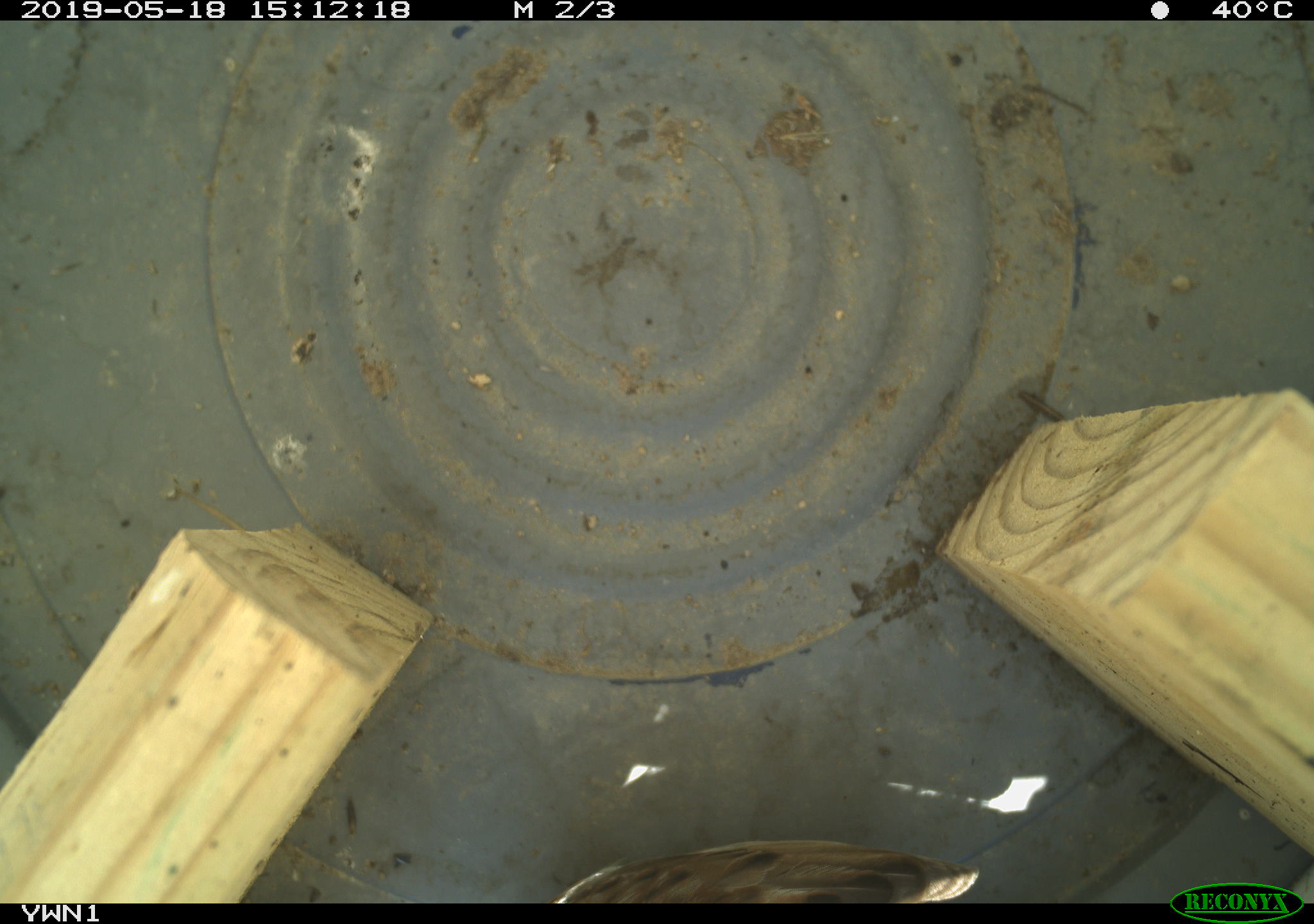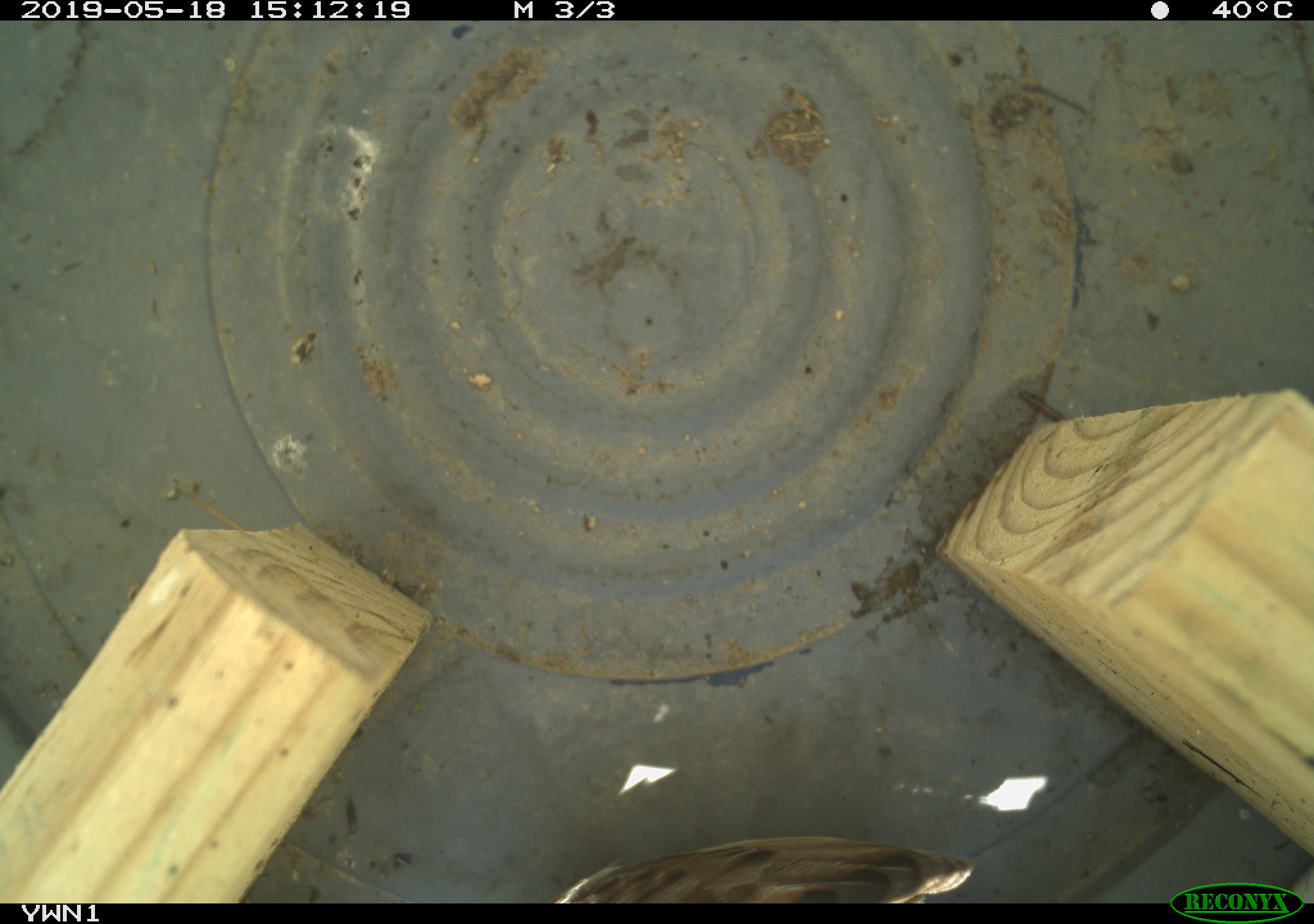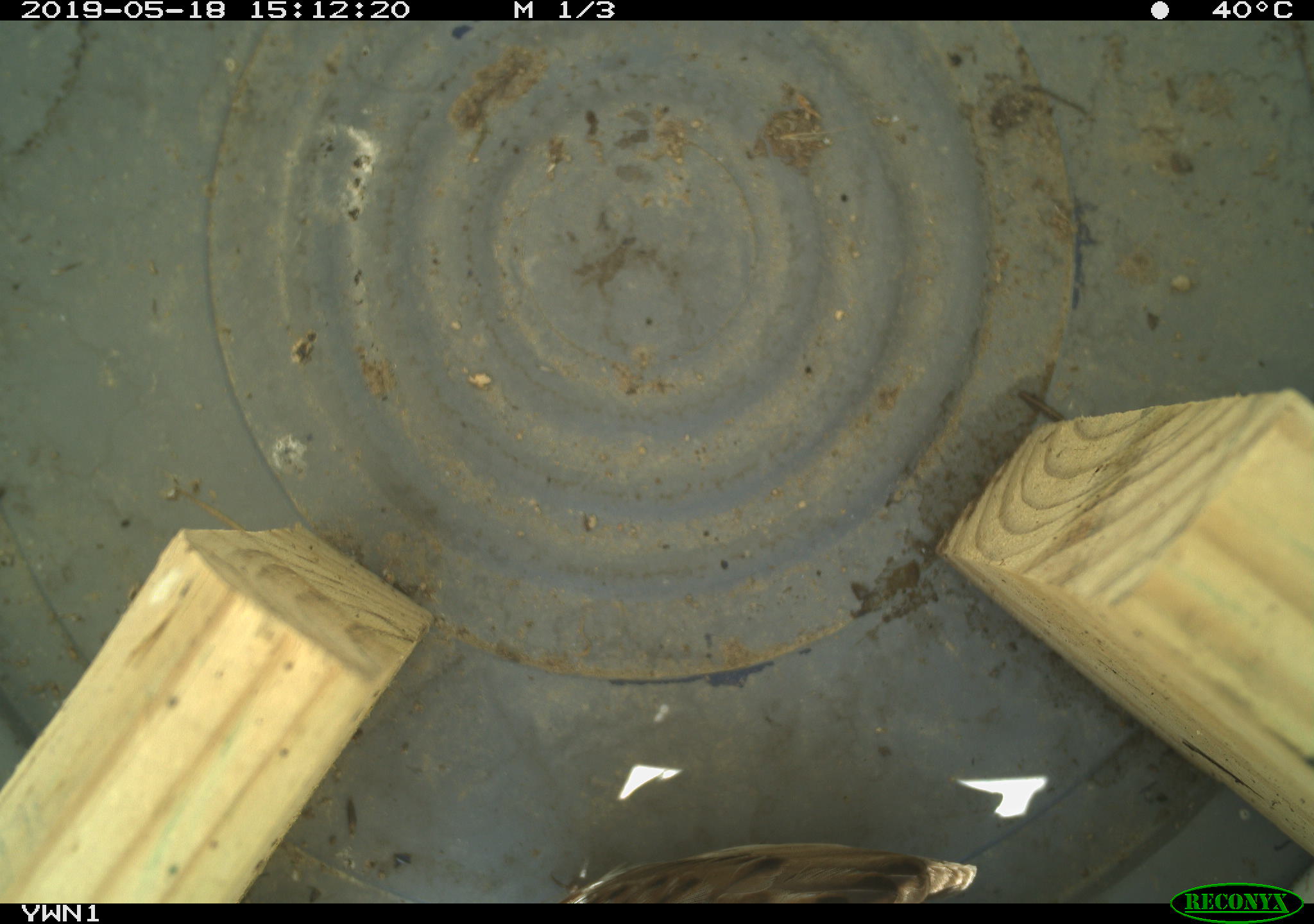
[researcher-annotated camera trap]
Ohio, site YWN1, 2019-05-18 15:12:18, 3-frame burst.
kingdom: Animalia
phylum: Chordata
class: Aves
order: Passeriformes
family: Passerellidae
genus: Melospiza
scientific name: Melospiza melodia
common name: song sparrow